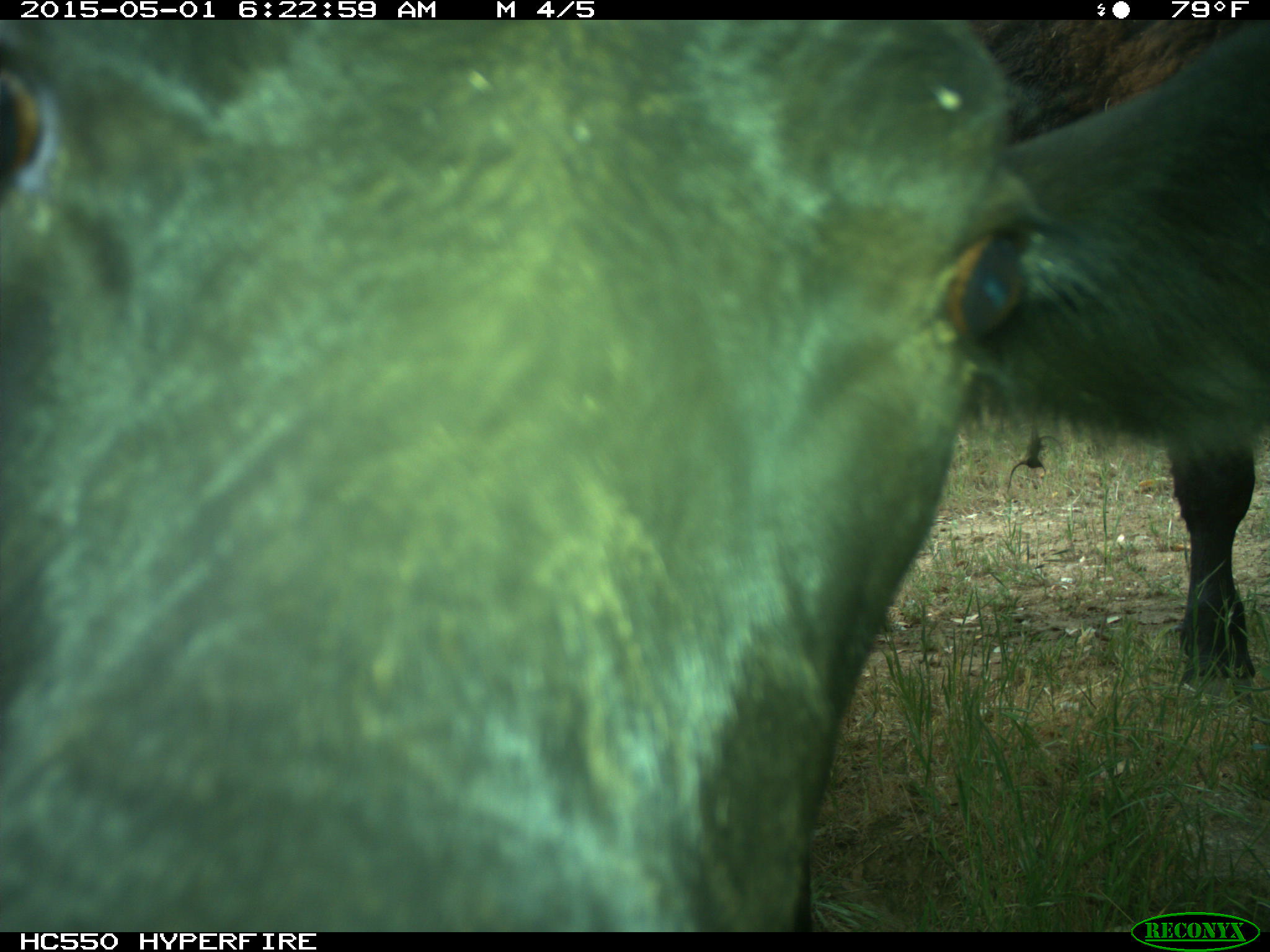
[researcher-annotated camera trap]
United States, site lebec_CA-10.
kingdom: Animalia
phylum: Chordata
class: Mammalia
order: Artiodactyla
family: Bovidae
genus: Bos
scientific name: Bos taurus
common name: domestic cow